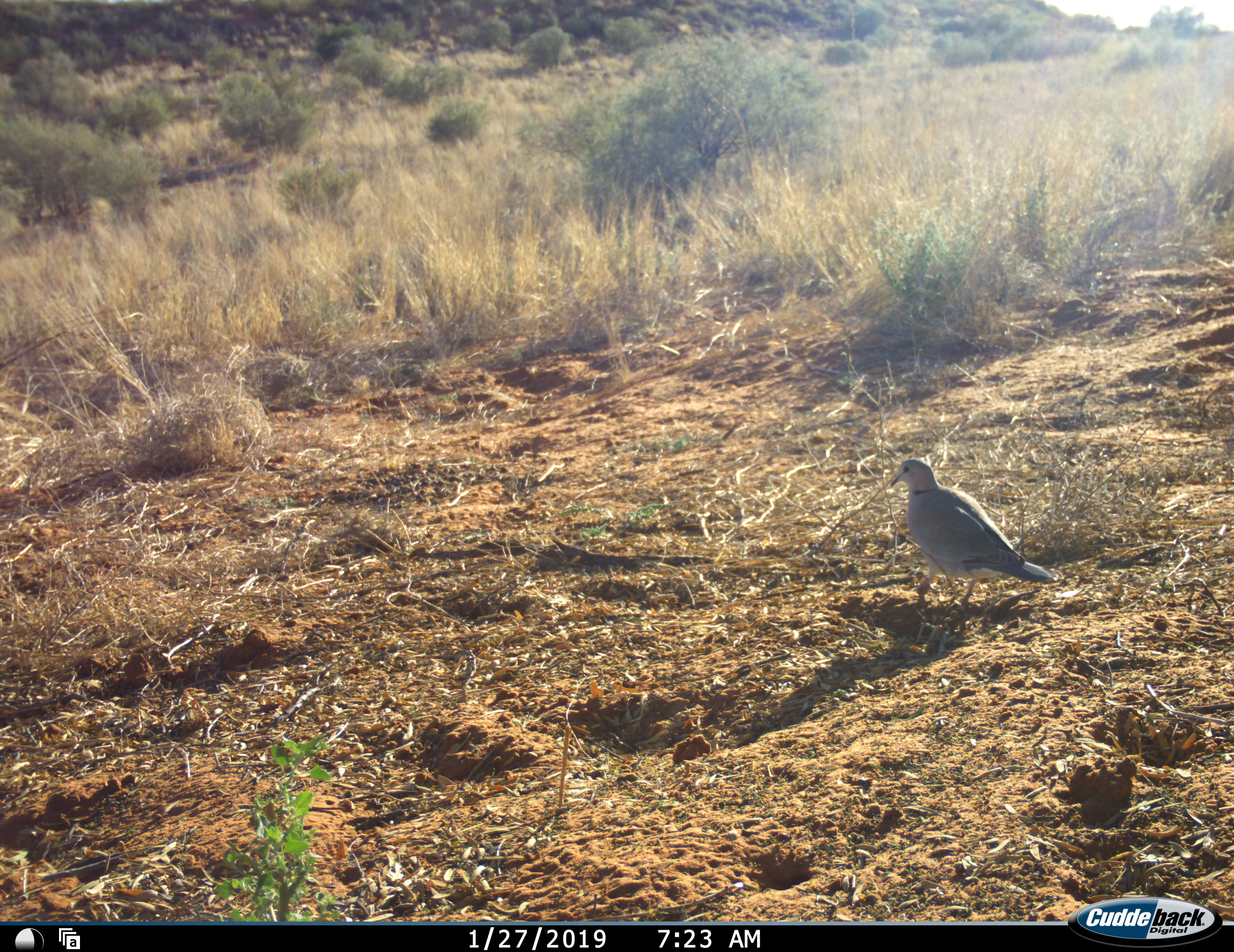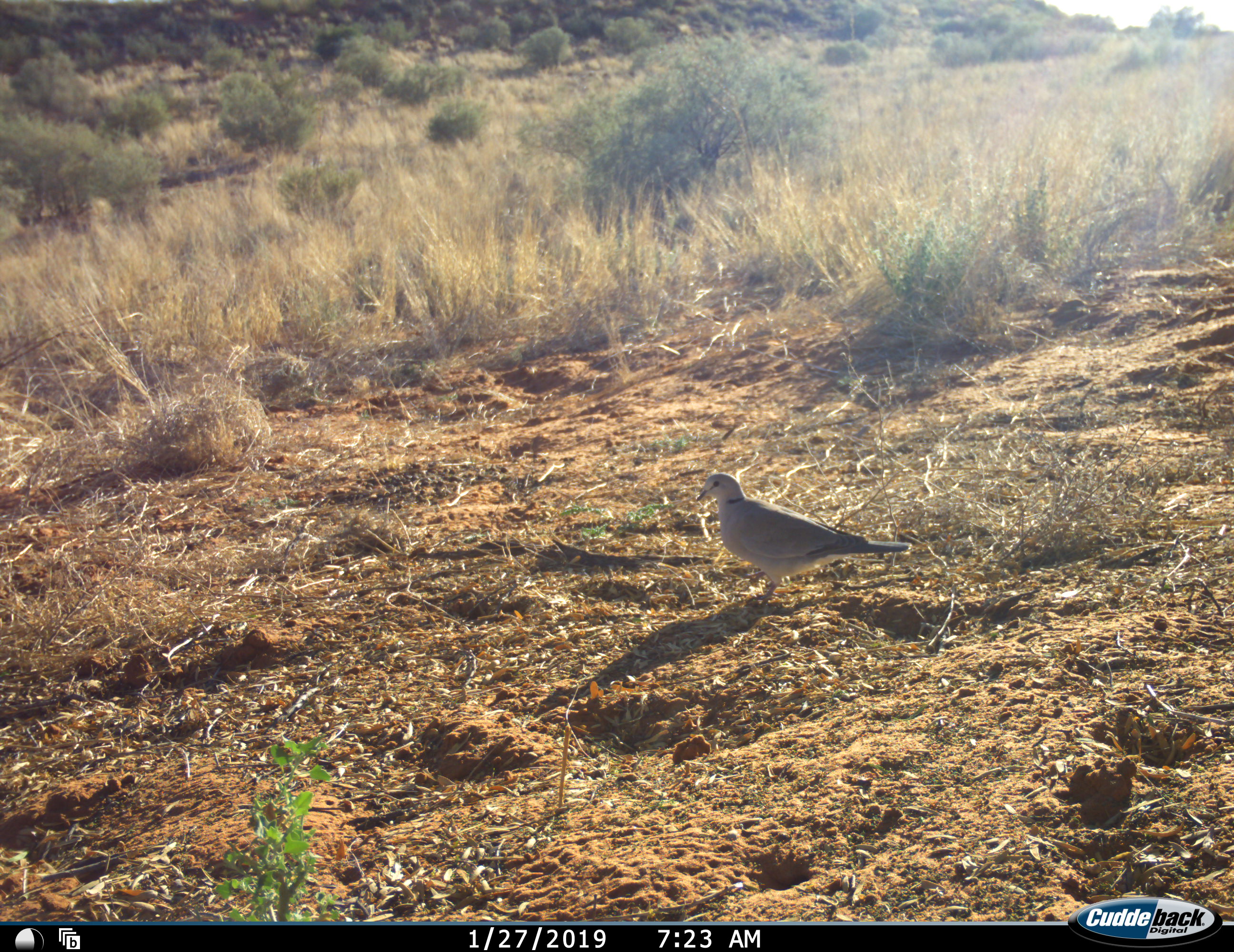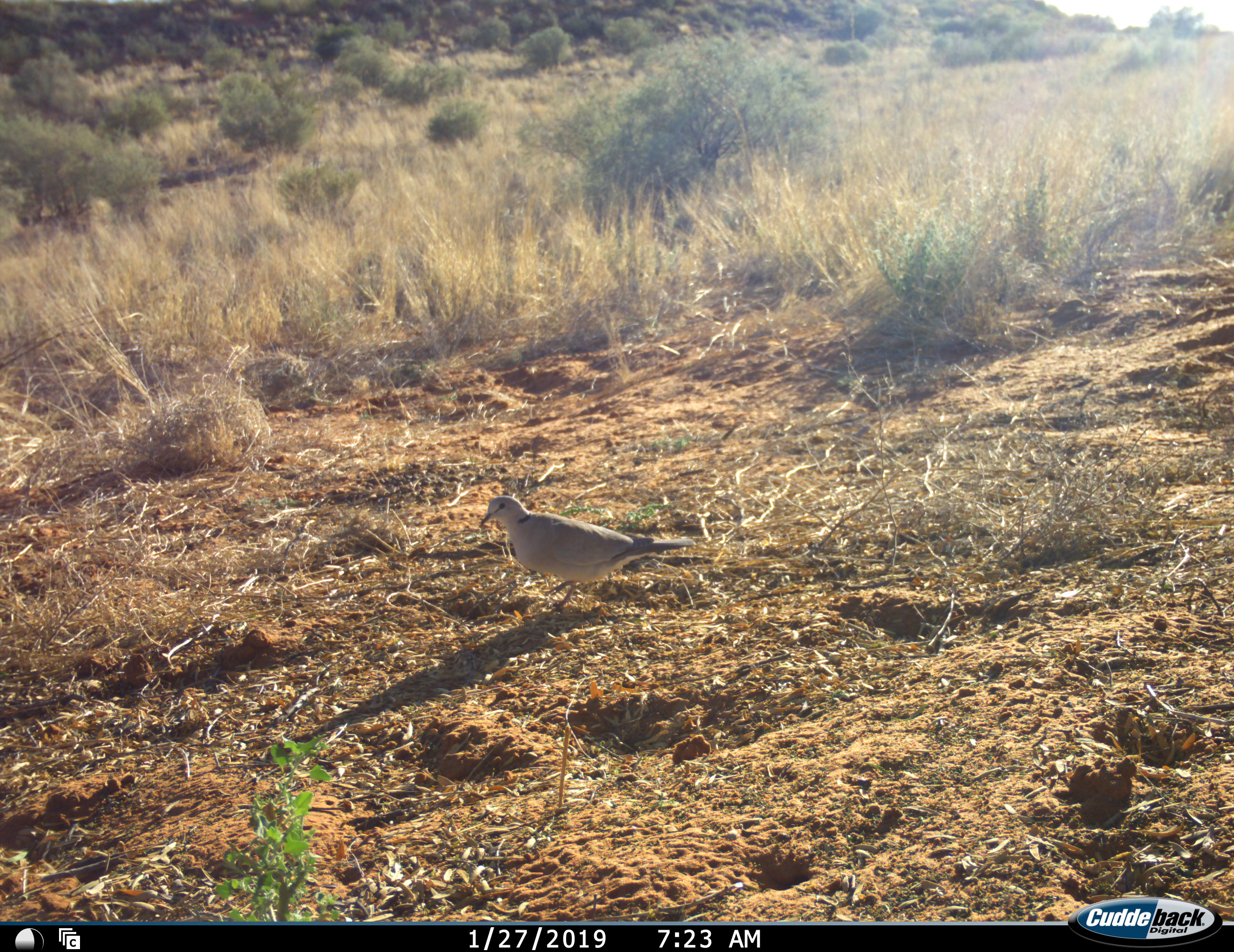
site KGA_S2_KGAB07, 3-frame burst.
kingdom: Animalia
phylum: Chordata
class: Aves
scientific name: Aves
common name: bird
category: birdother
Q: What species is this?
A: Birdother (bird) (Aves).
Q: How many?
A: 1.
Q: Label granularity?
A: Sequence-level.